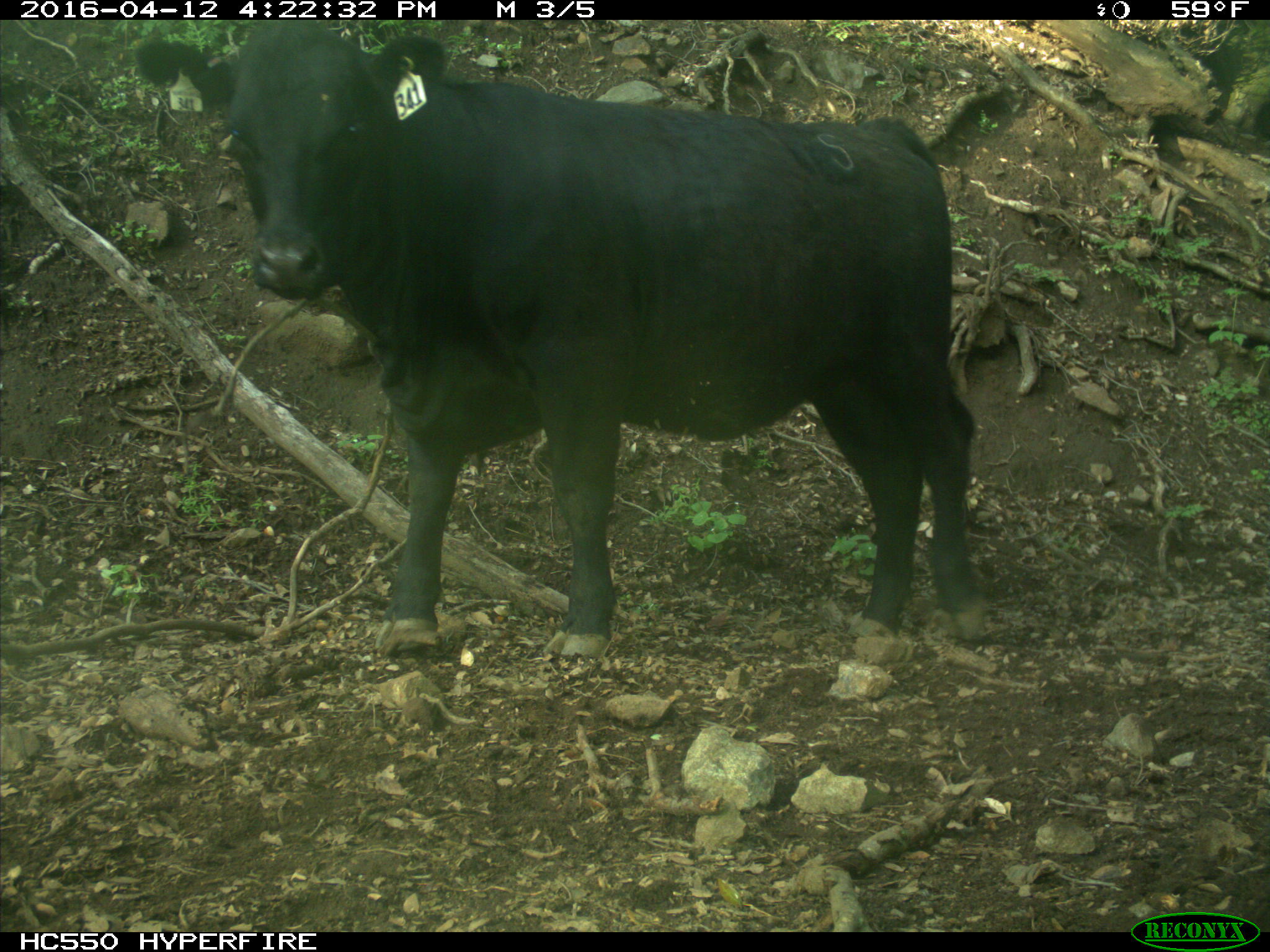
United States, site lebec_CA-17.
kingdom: Animalia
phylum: Chordata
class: Mammalia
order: Artiodactyla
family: Bovidae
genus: Bos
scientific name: Bos taurus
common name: domestic cow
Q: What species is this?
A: Bos taurus (domestic cow).